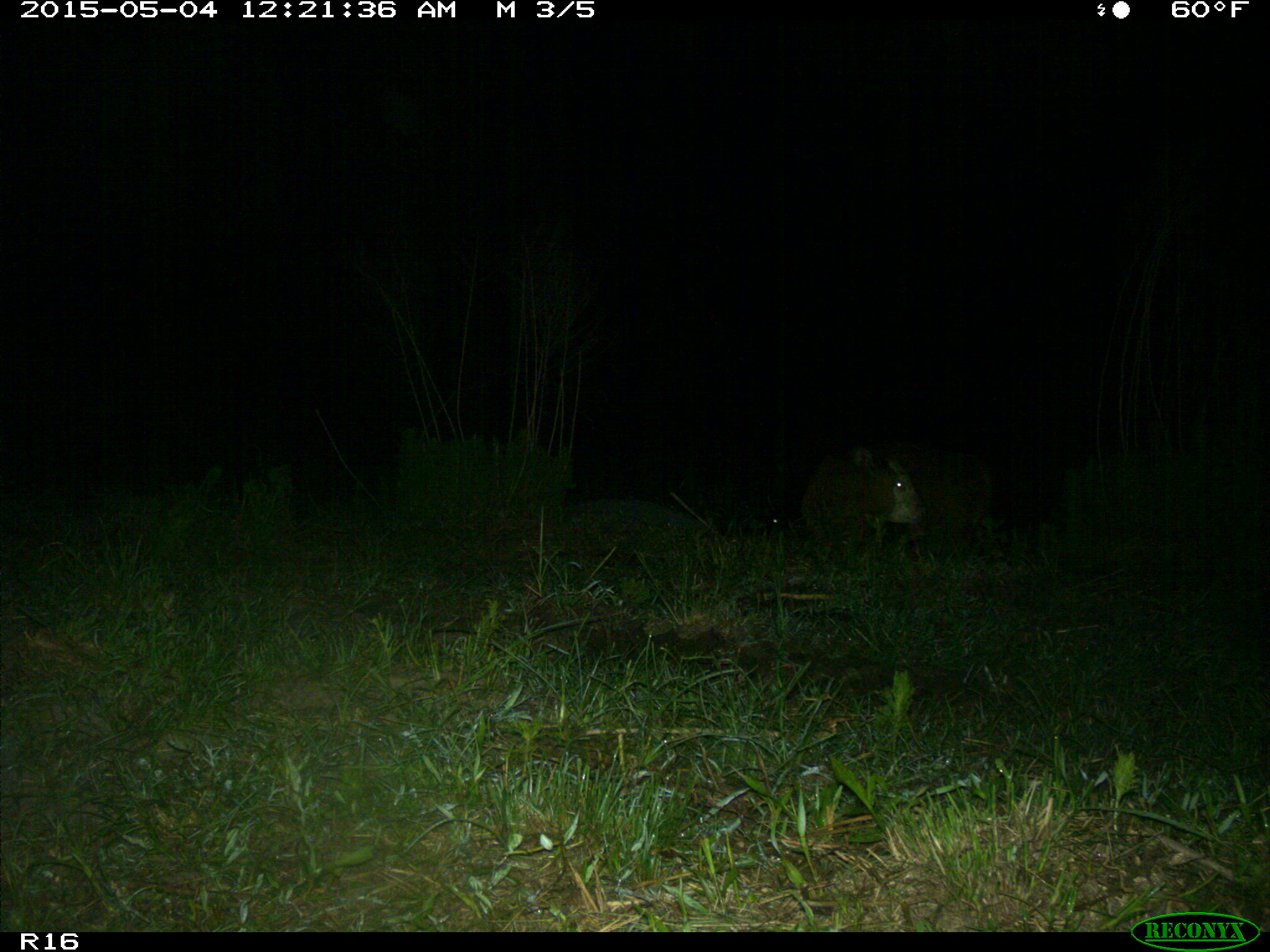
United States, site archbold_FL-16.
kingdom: Animalia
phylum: Chordata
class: Mammalia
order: Artiodactyla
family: Bovidae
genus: Bos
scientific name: Bos taurus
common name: domestic cow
Bos taurus (domestic cow).